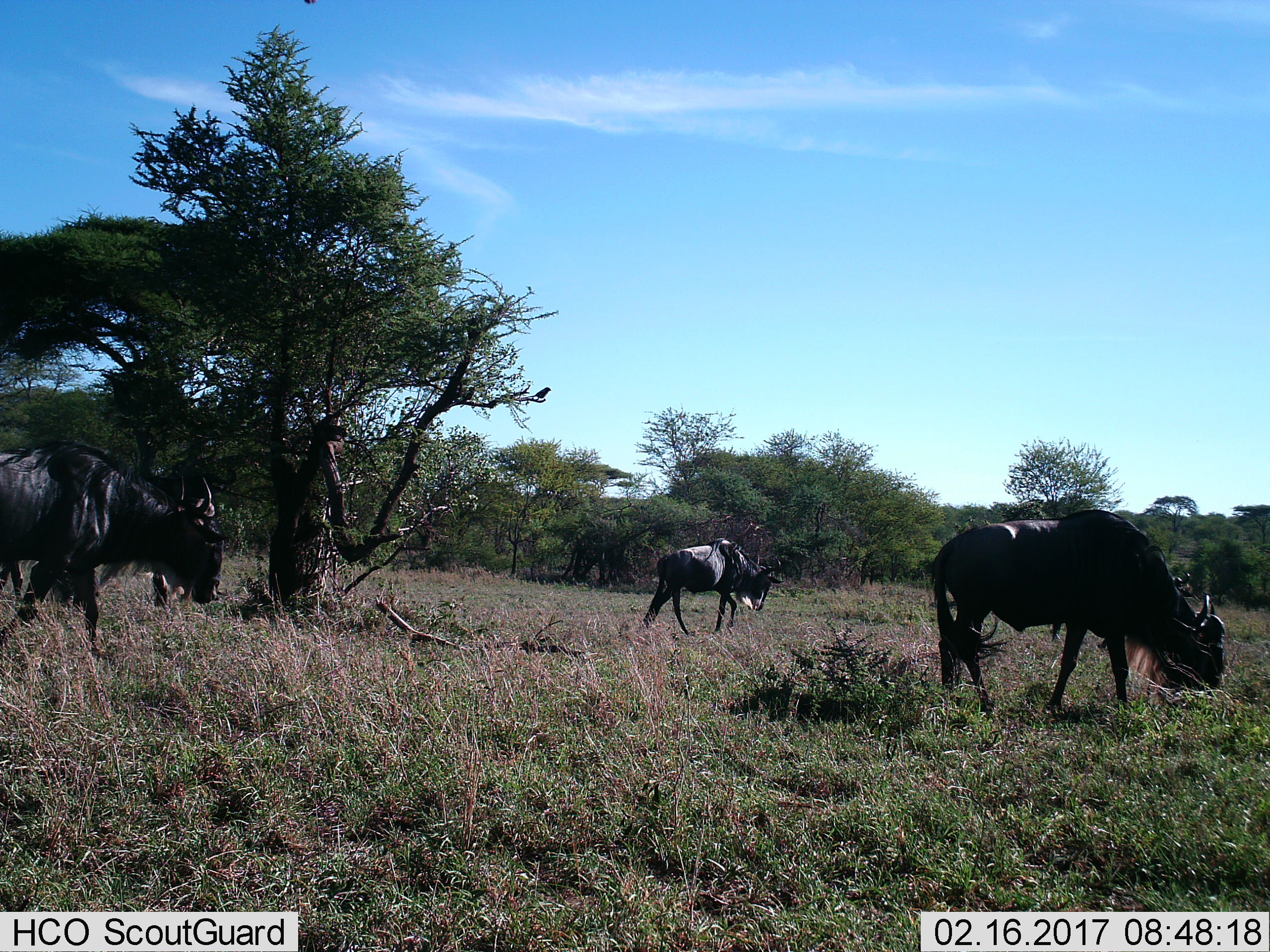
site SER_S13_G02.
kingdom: Animalia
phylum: Chordata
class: Mammalia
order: Artiodactyla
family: Bovidae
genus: Connochaetes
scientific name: Connochaetes taurinus taurinus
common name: blue wildebeest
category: wildebeestblue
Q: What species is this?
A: Wildebeestblue (blue wildebeest) (Connochaetes taurinus taurinus).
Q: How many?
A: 3.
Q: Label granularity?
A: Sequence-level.